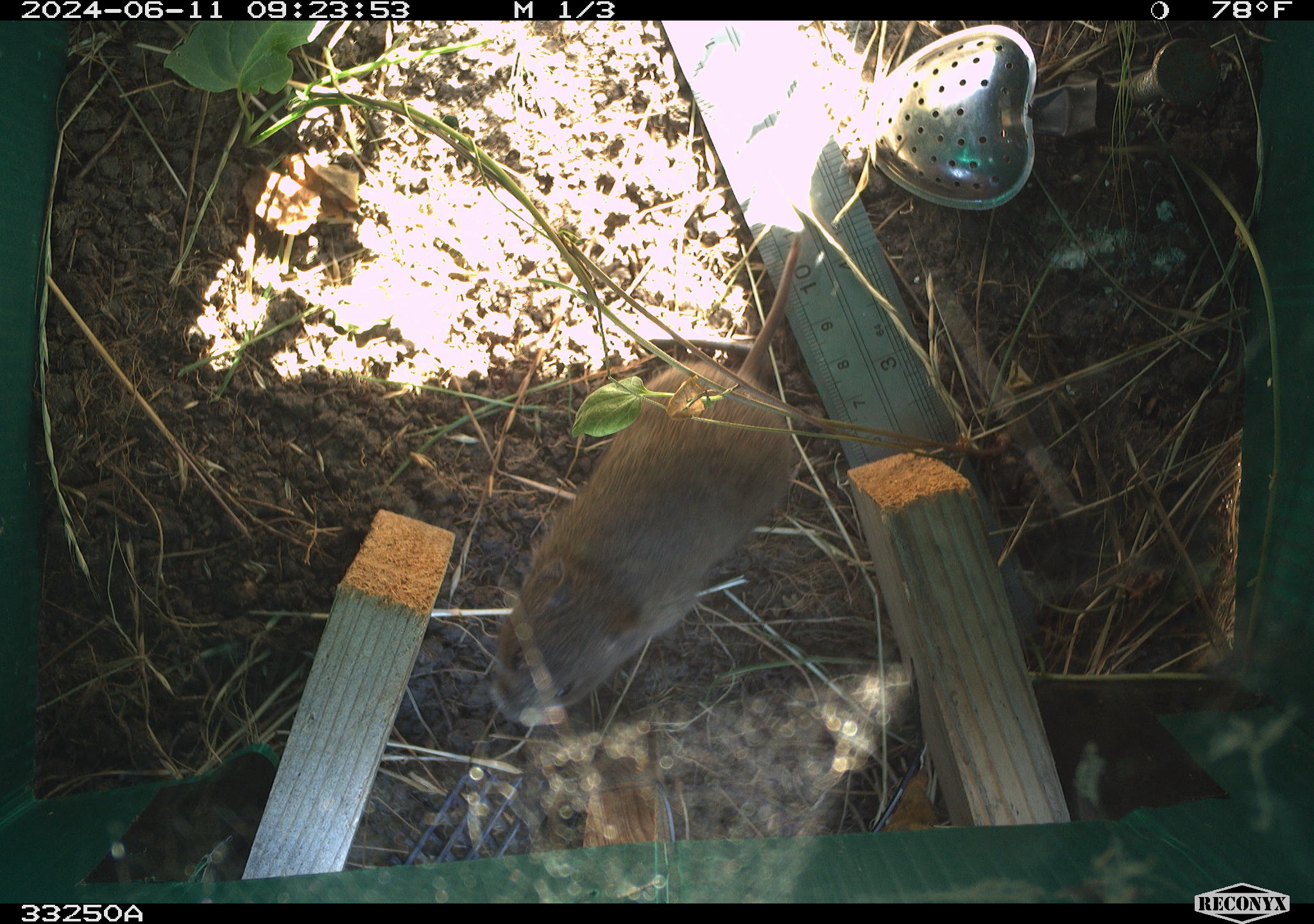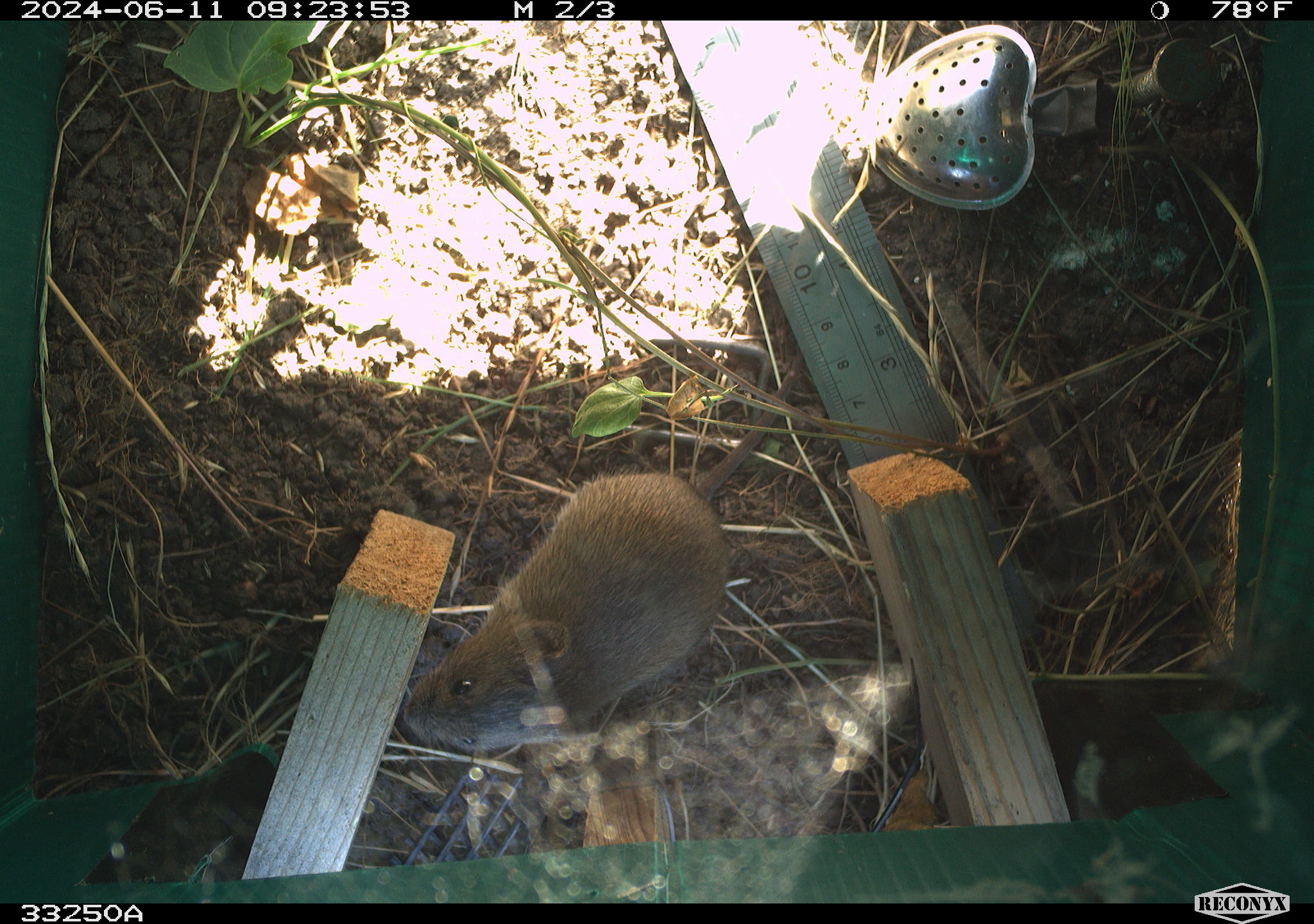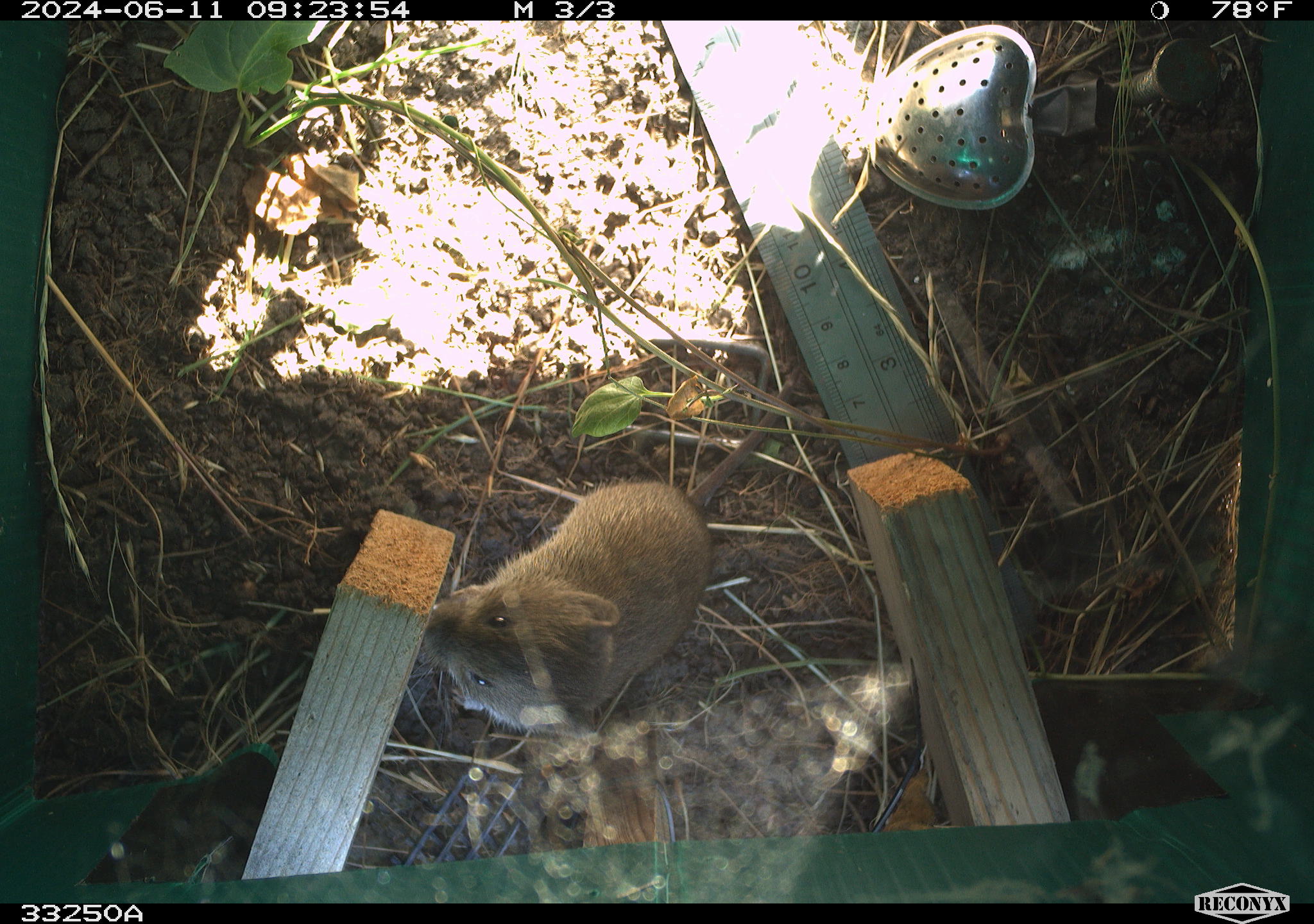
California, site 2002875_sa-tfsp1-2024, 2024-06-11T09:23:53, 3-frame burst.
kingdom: Animalia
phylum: Chordata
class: Mammalia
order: Rodentia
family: Cricetidae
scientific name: Arvicolinae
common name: voles, lemmings, and muskrats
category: arvicolinae subfamily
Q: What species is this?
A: Arvicolinae subfamily (voles, lemmings, and muskrats) (Arvicolinae).